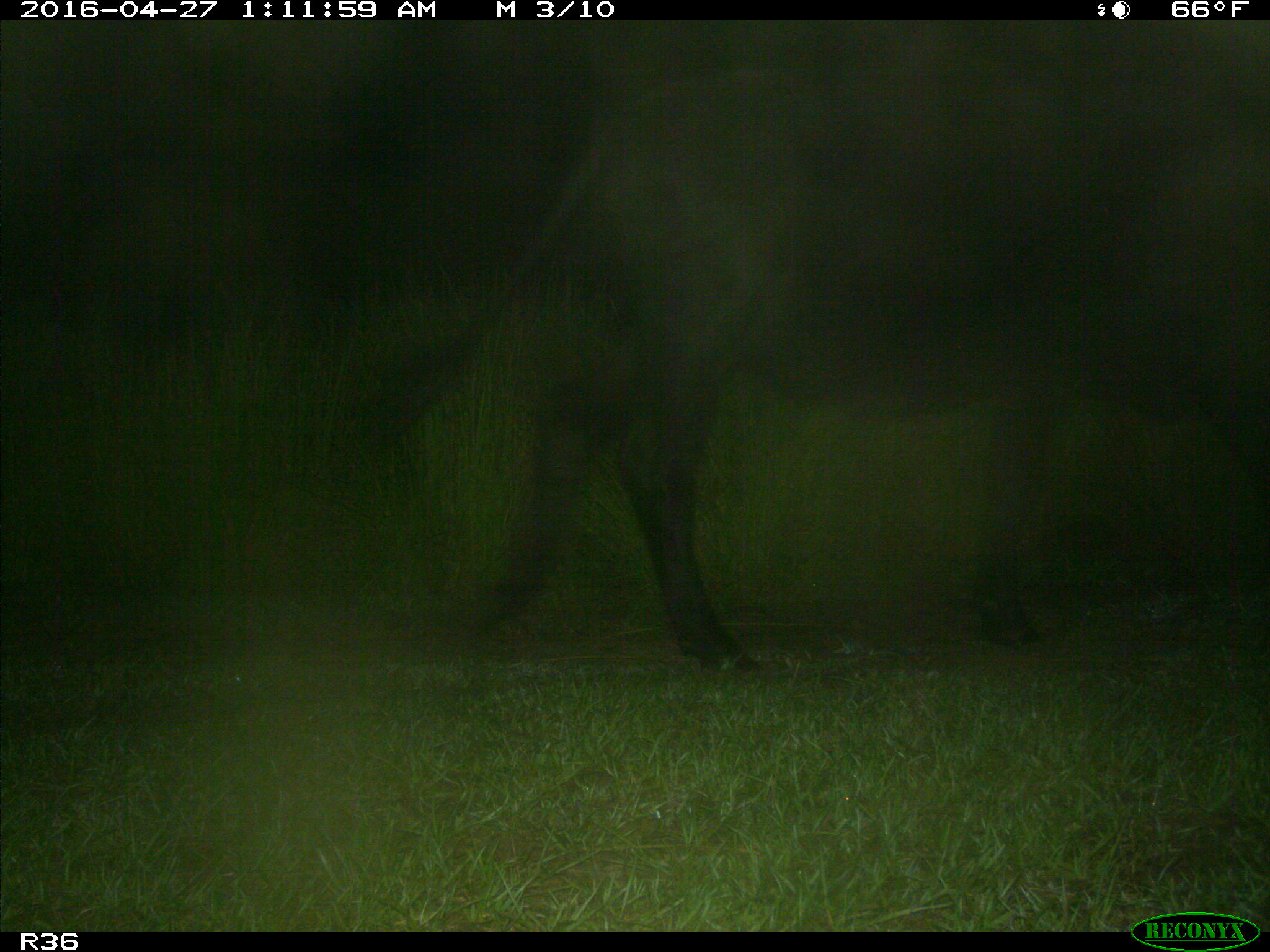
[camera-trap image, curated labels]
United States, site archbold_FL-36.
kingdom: Animalia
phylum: Chordata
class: Mammalia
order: Artiodactyla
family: Bovidae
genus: Bos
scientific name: Bos taurus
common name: domestic cow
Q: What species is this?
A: Bos taurus (domestic cow).